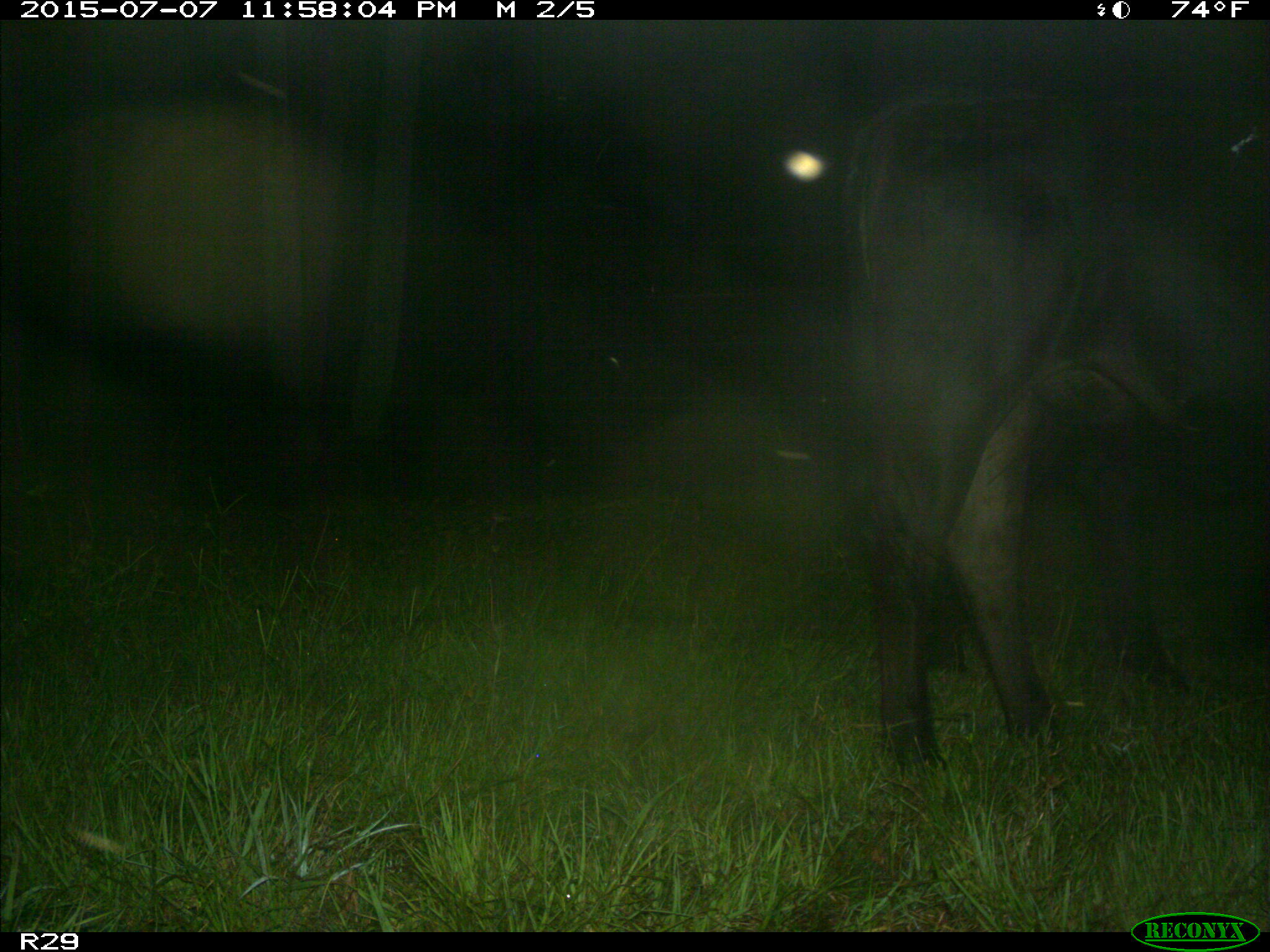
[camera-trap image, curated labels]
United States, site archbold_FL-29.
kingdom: Animalia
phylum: Chordata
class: Mammalia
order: Artiodactyla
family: Bovidae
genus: Bos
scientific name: Bos taurus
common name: domestic cow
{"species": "Bos taurus (domestic cow)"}